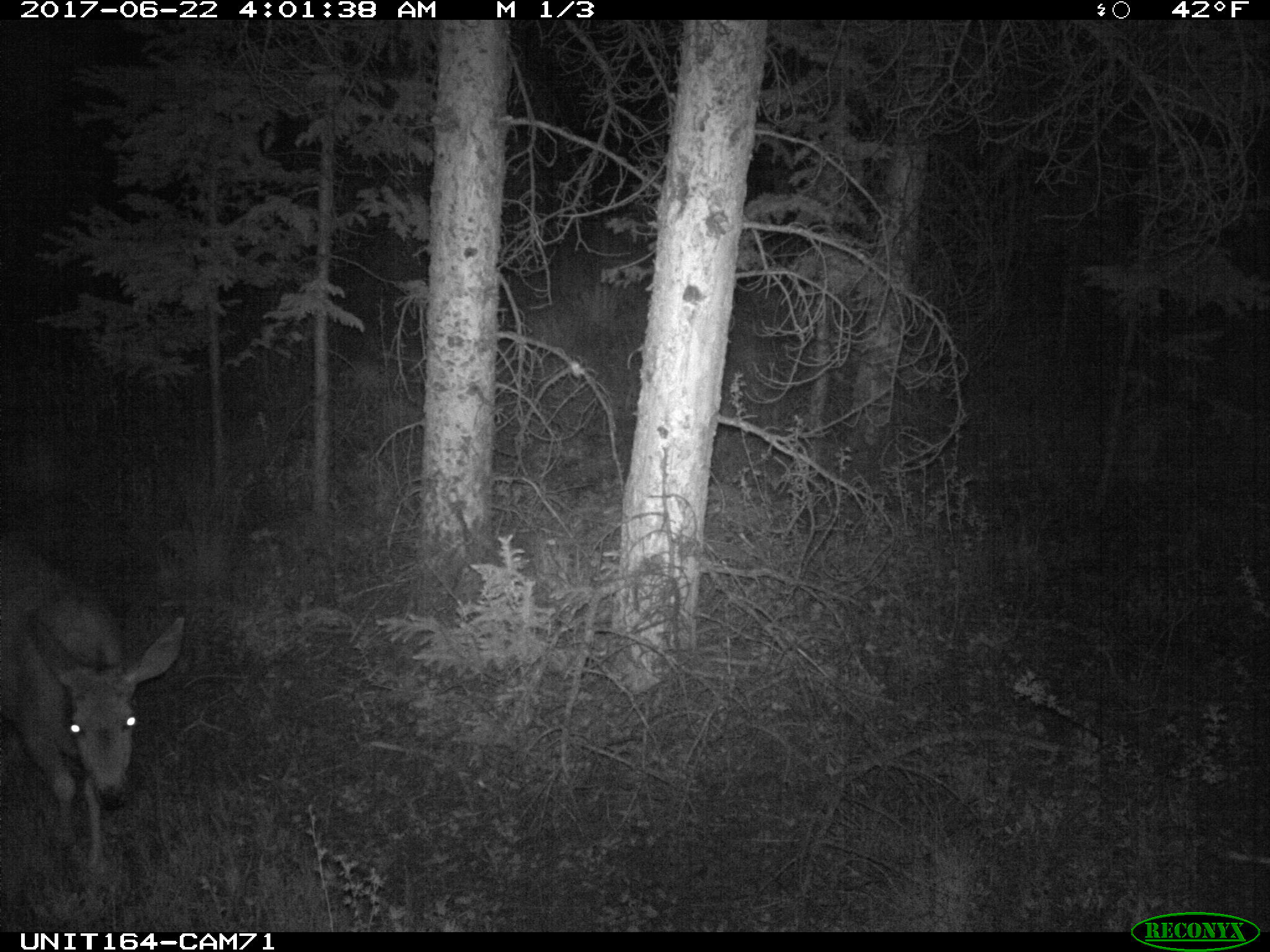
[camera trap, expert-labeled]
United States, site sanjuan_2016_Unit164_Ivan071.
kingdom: Animalia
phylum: Chordata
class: Mammalia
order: Artiodactyla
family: Cervidae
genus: Odocoileus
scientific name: Odocoileus hemionus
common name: mule deer